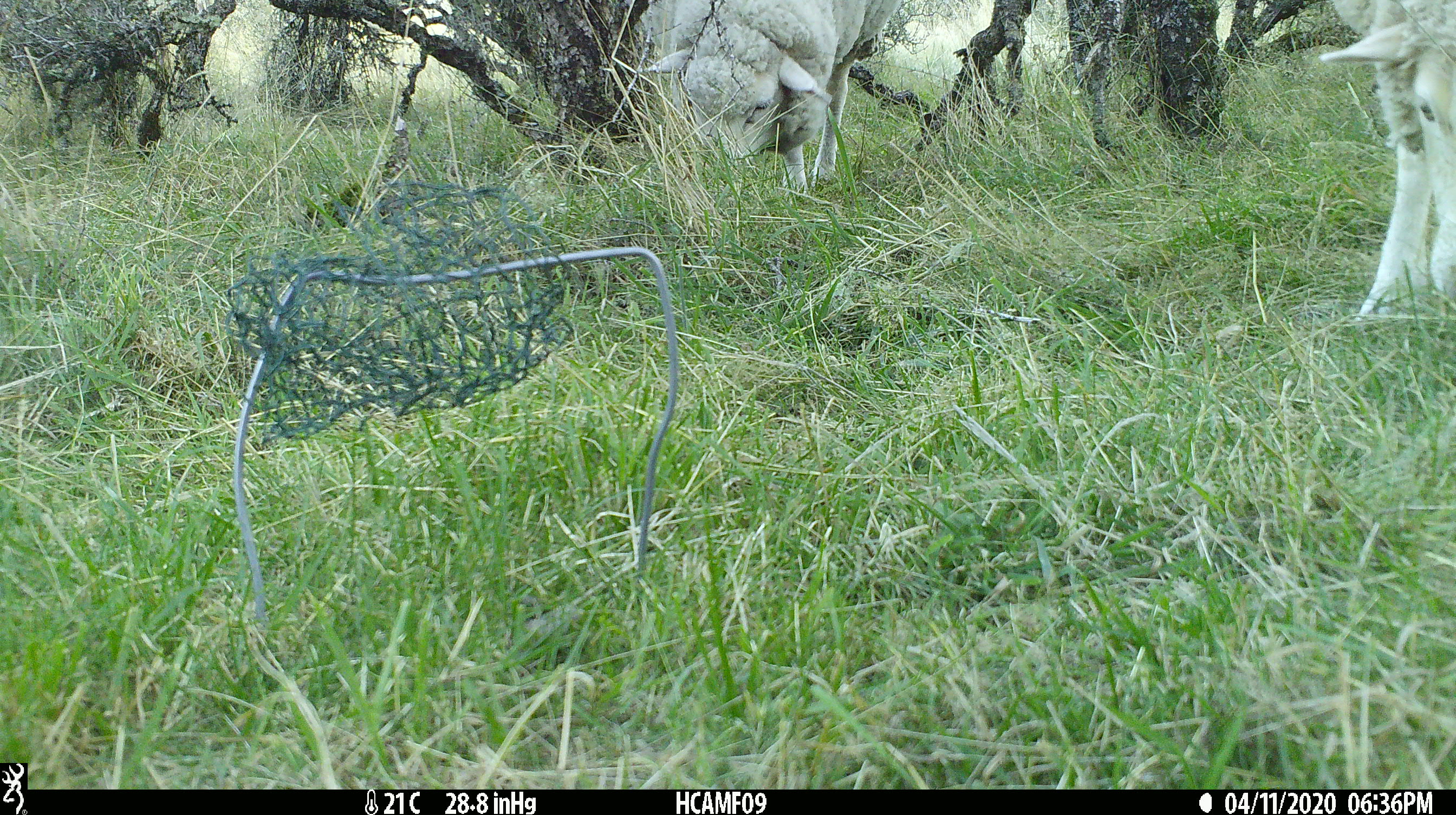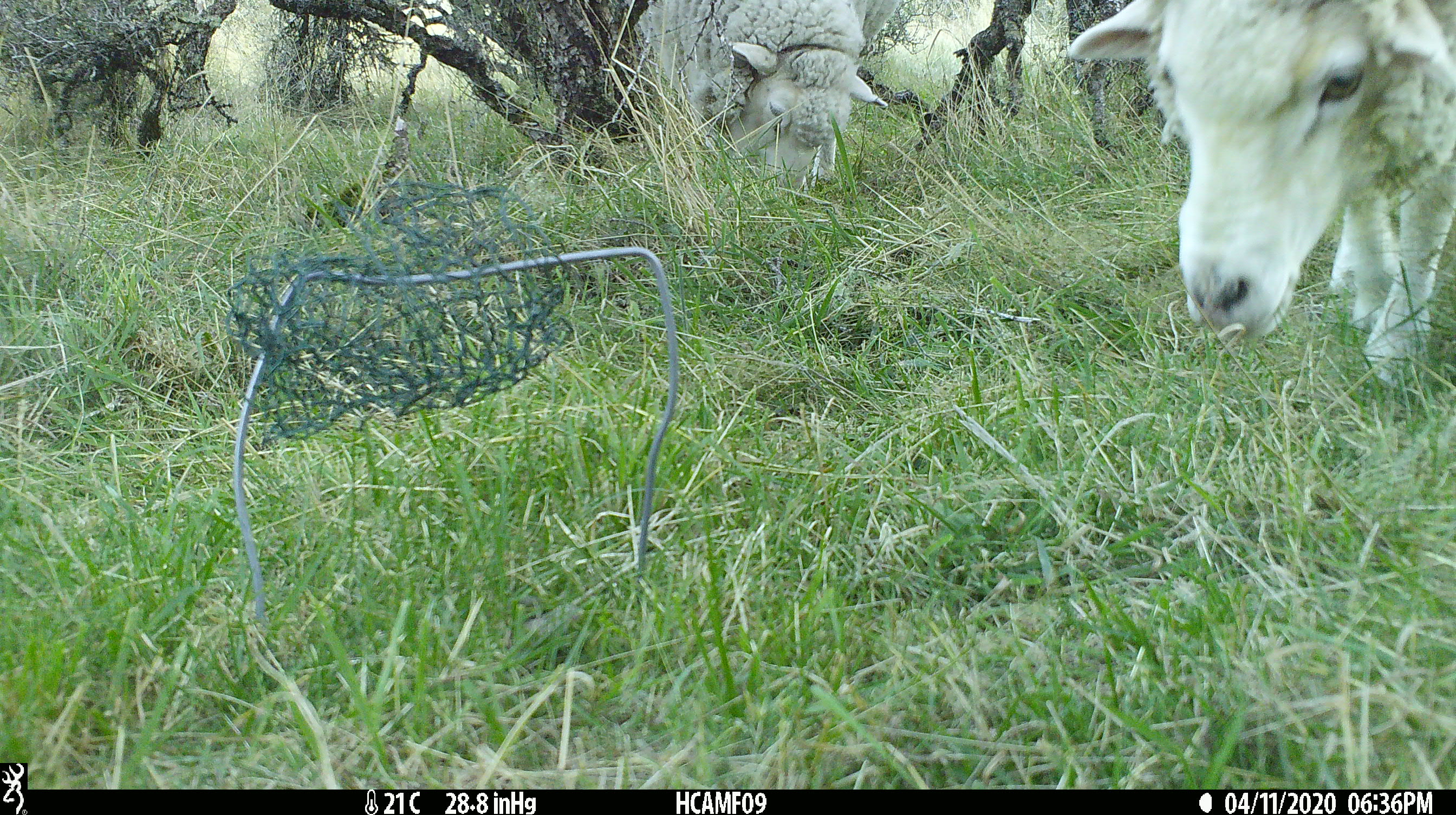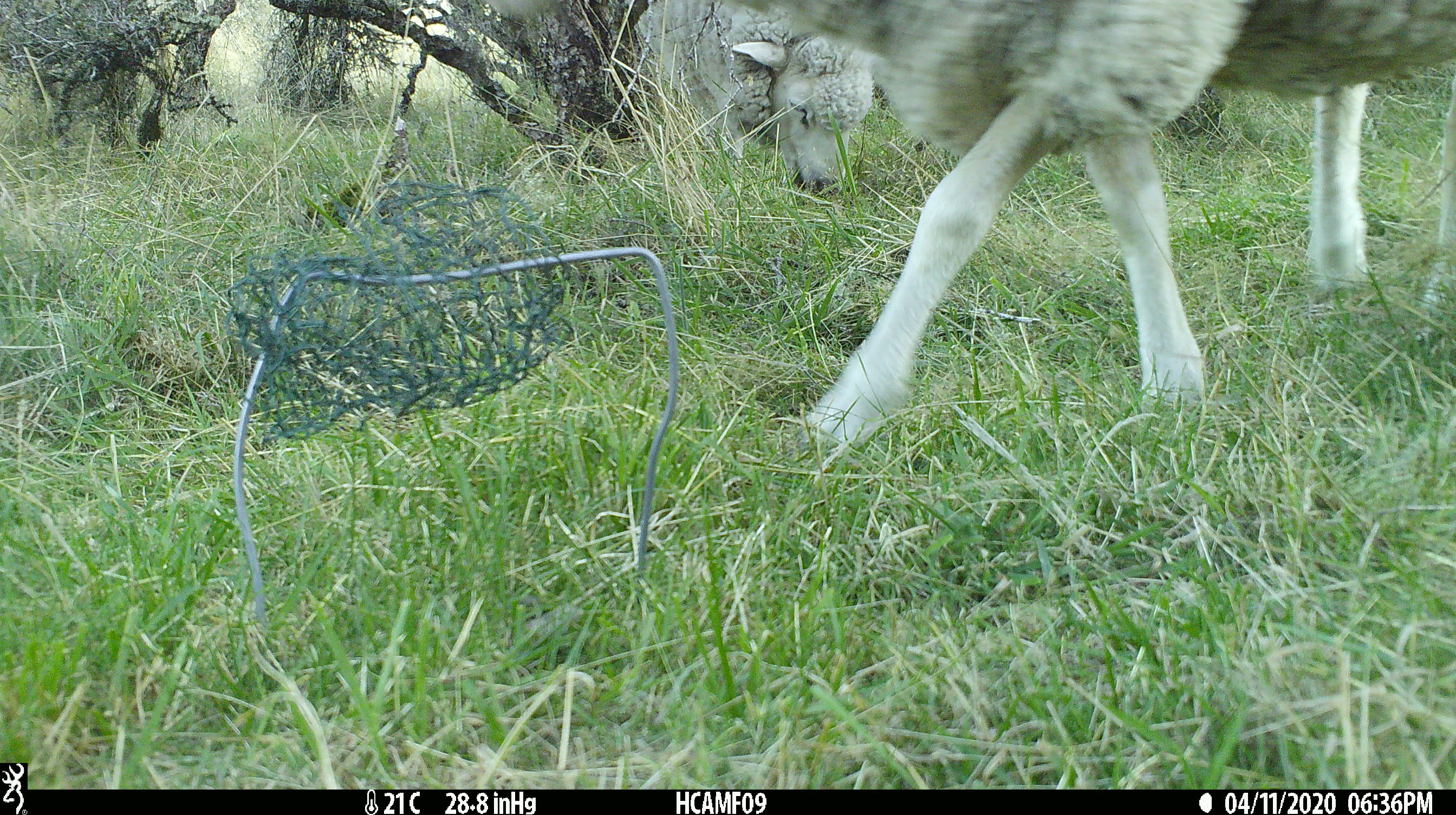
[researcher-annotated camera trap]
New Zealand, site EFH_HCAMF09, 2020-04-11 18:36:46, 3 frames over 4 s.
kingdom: Animalia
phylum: Chordata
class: Mammalia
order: Artiodactyla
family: Bovidae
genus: Ovis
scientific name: Ovis aries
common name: domestic sheep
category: sheep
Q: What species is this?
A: Sheep (domestic sheep) (Ovis aries).